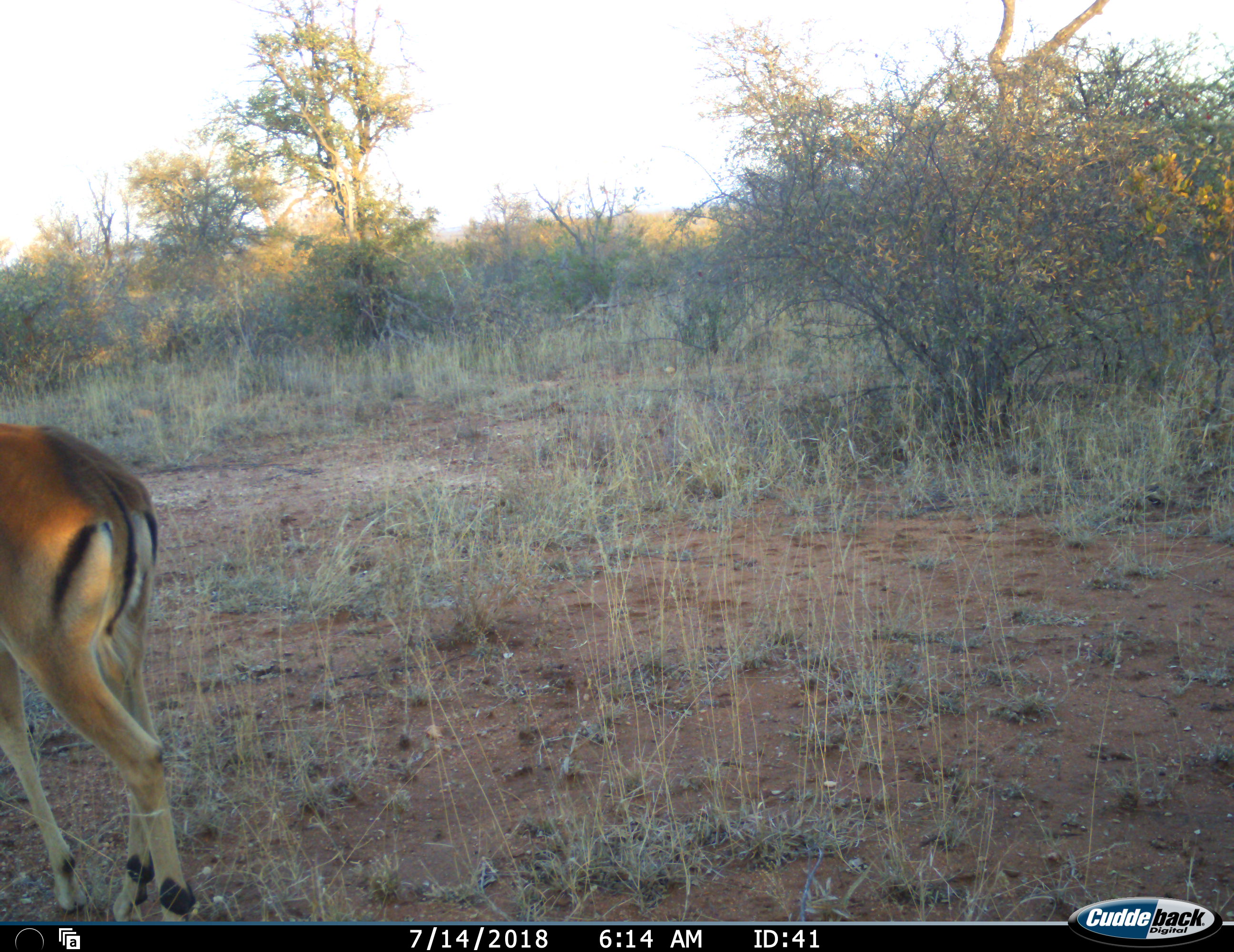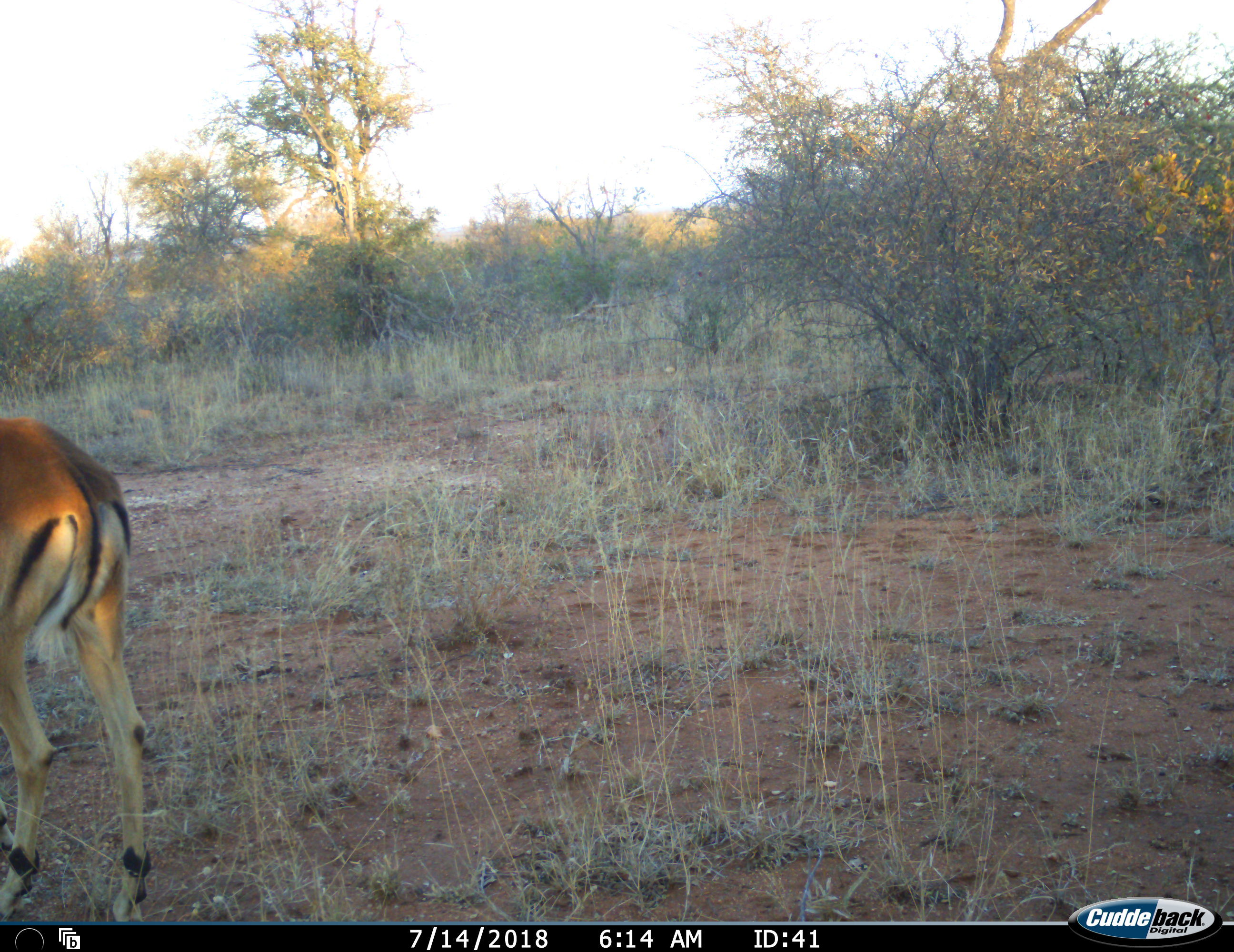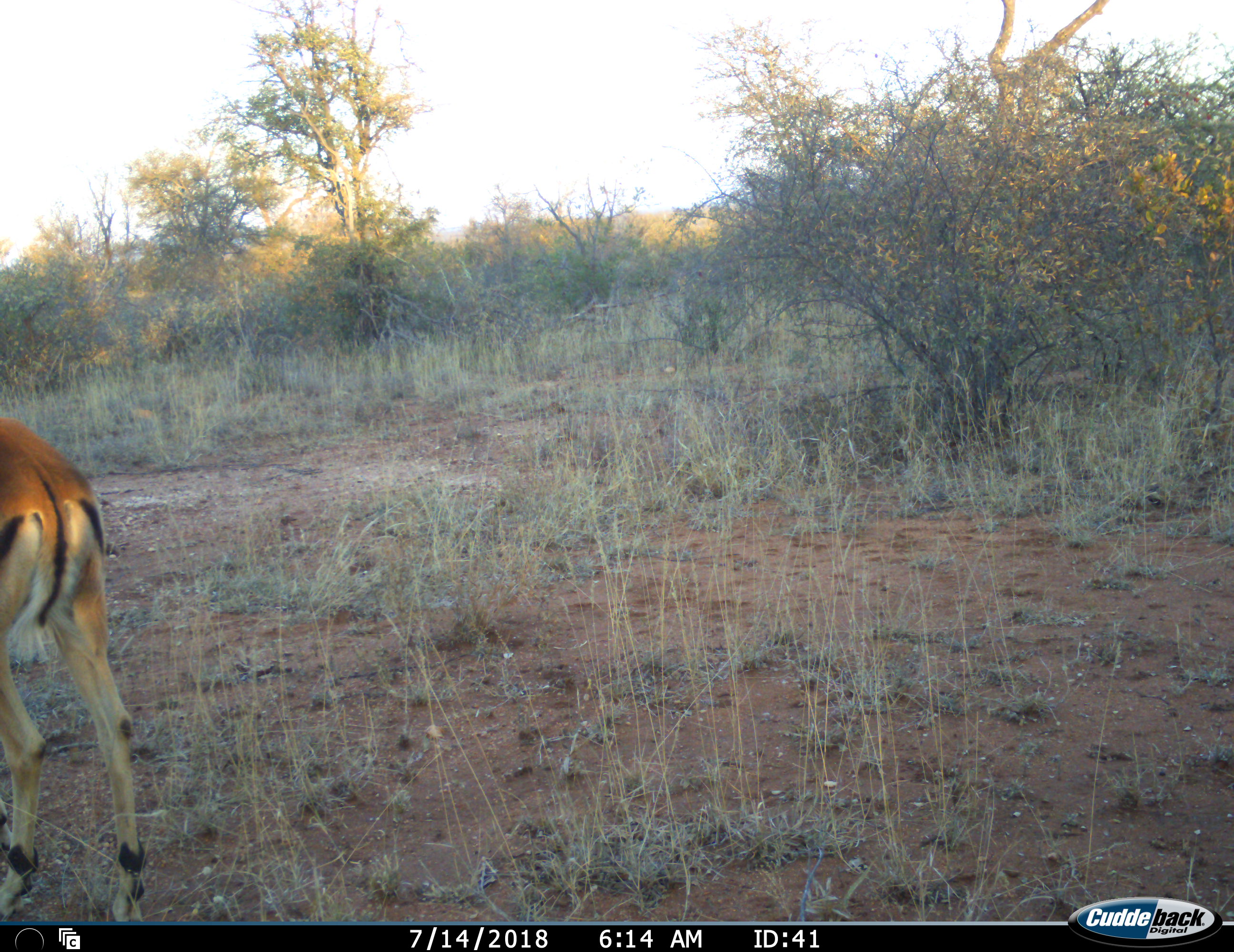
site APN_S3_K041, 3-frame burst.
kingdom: Animalia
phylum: Chordata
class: Mammalia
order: Artiodactyla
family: Bovidae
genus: Aepyceros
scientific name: Aepyceros melampus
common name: impala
Impala (Aepyceros melampus), count 1. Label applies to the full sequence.